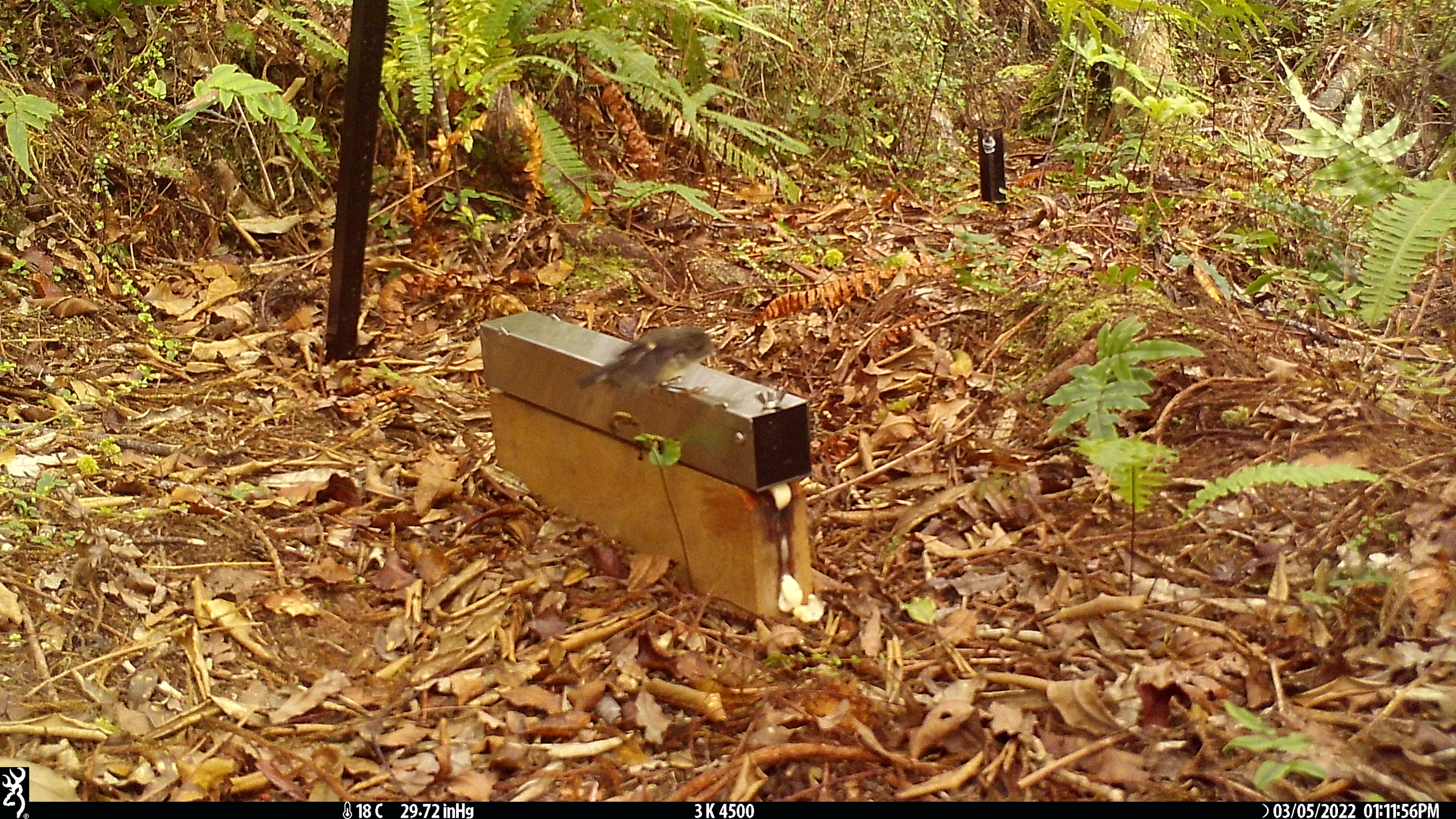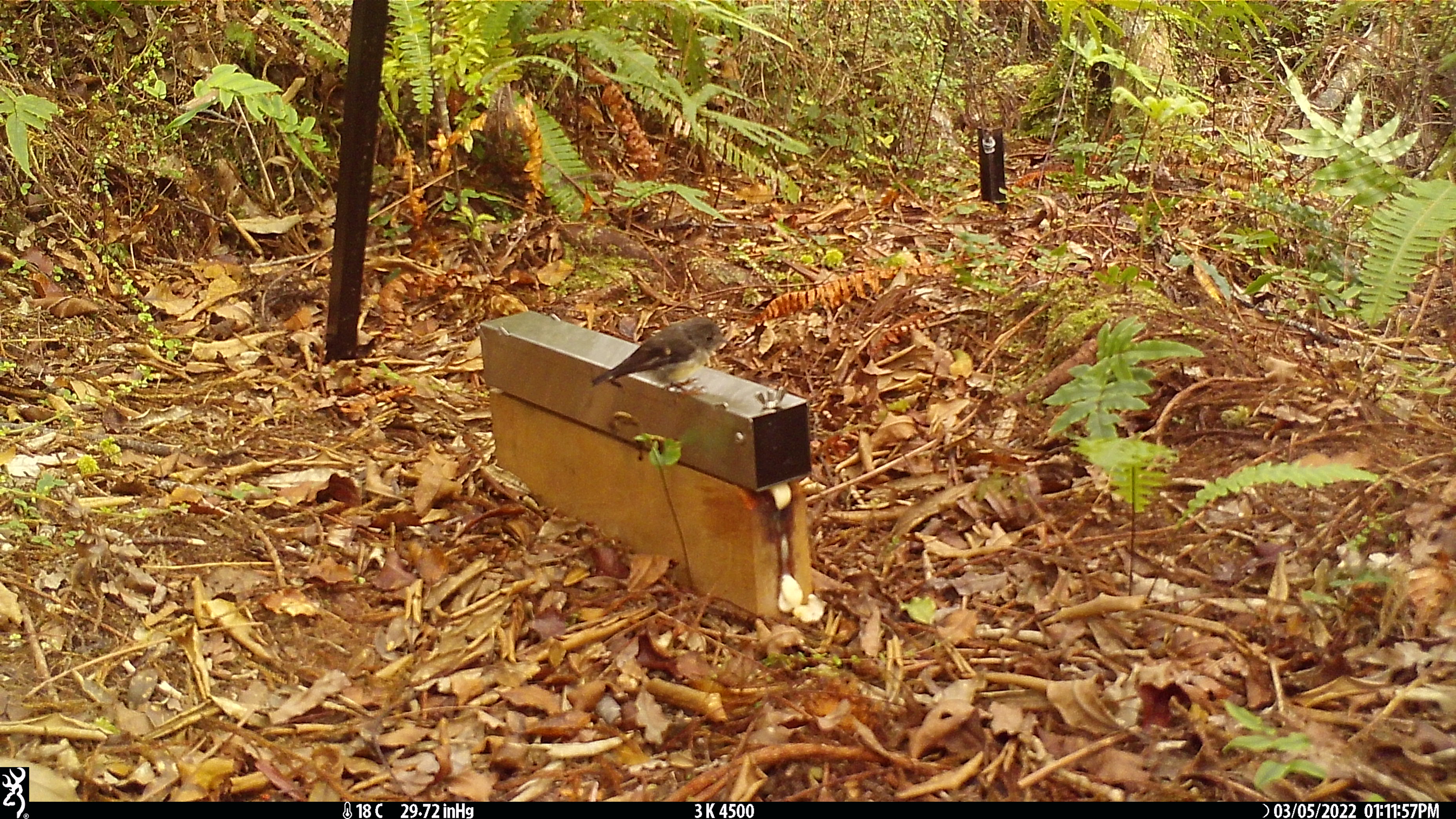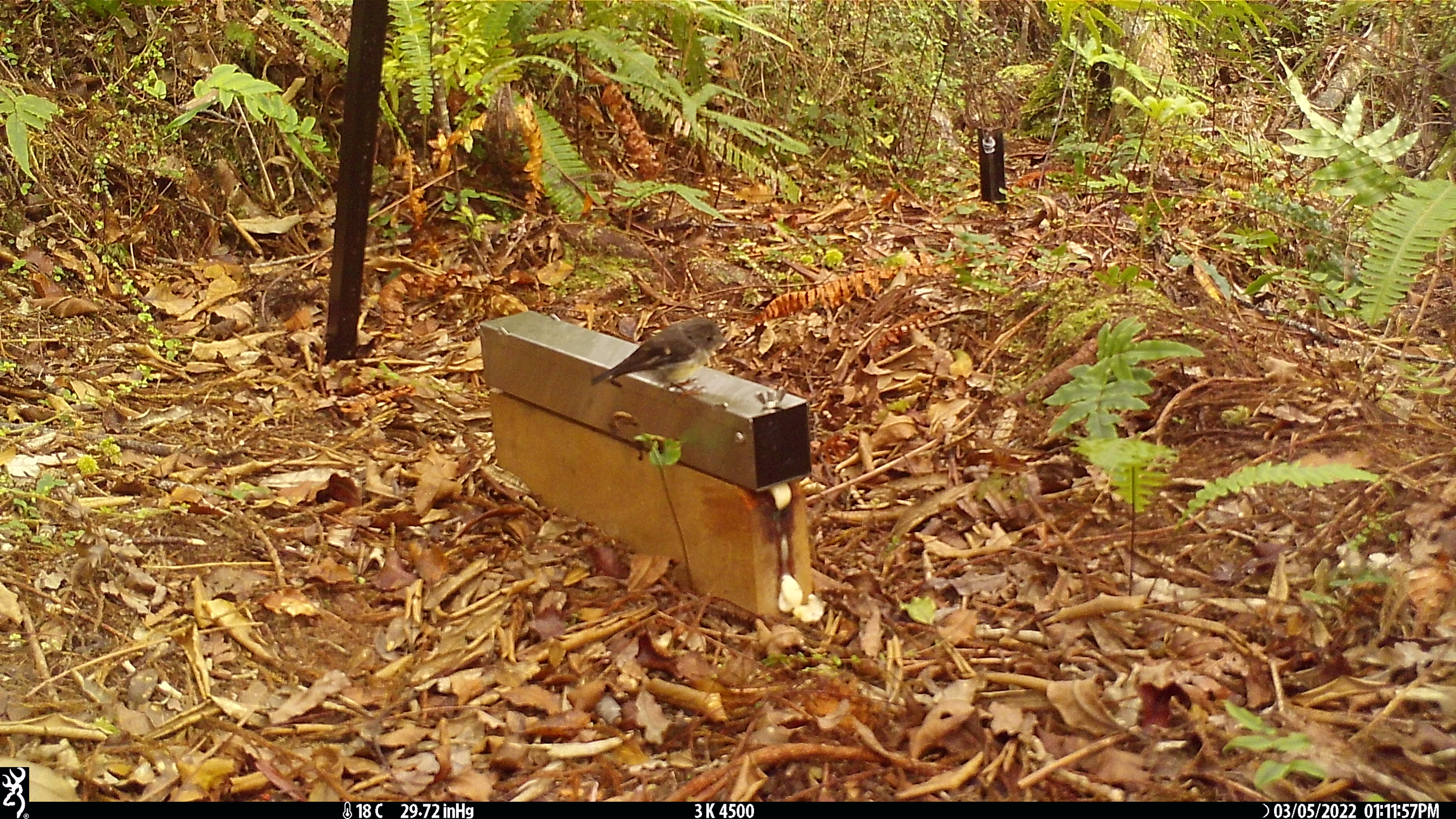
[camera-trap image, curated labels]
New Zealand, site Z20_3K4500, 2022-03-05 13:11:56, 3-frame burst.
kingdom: Animalia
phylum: Chordata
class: Aves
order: Passeriformes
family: Petroicidae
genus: Petroica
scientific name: Petroica macrocephala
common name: tomtit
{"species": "tomtit (Petroica macrocephala)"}